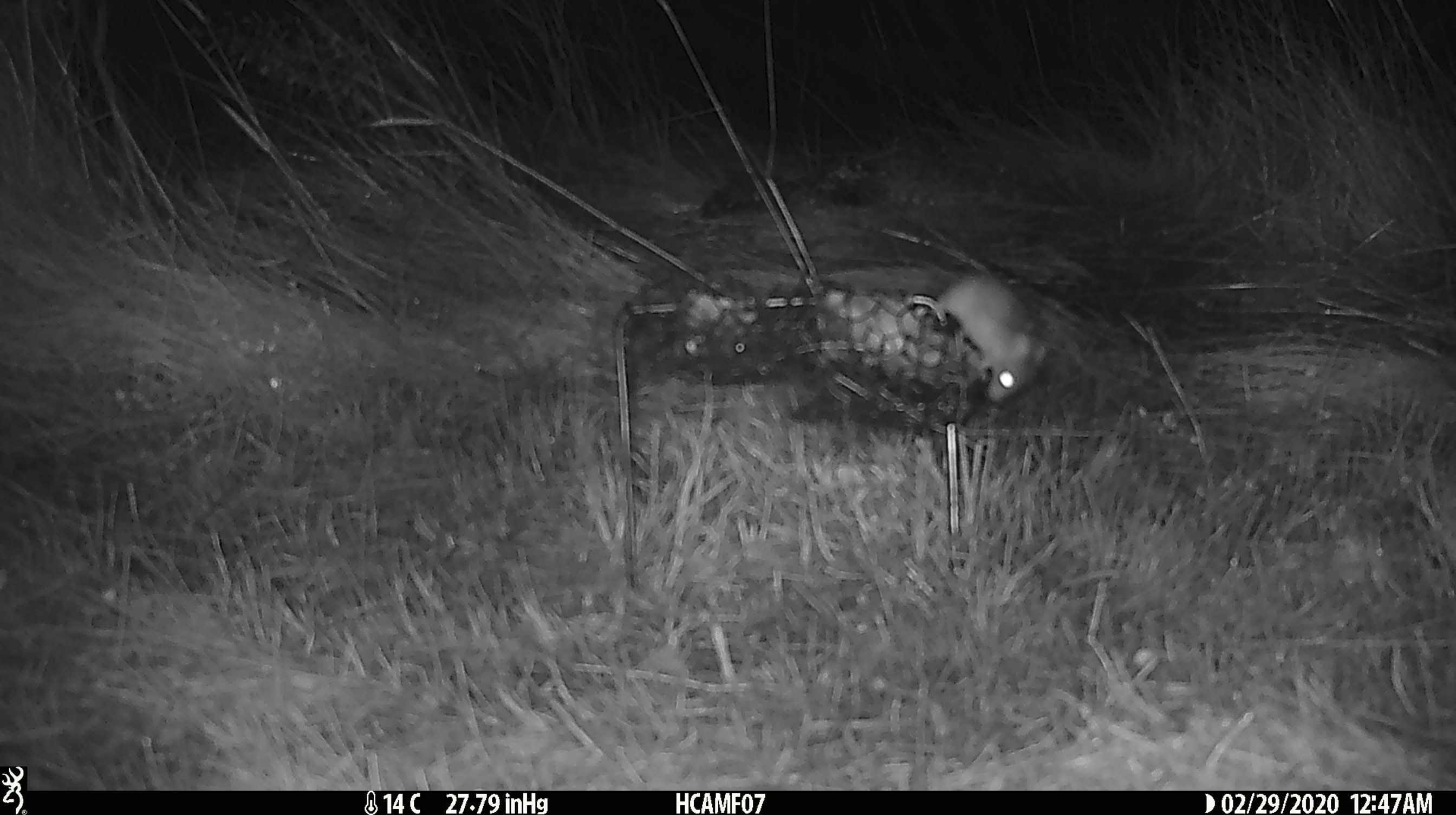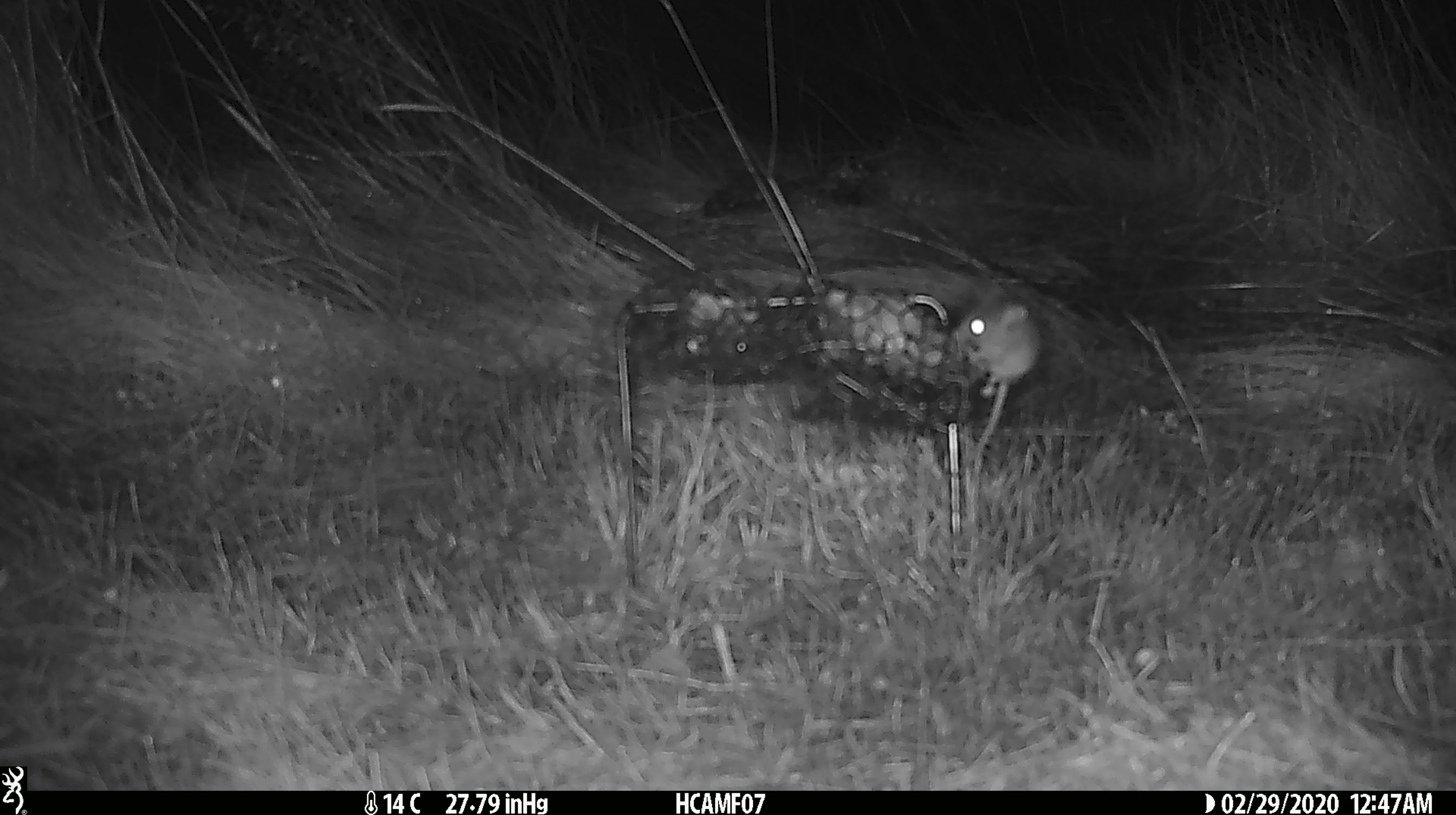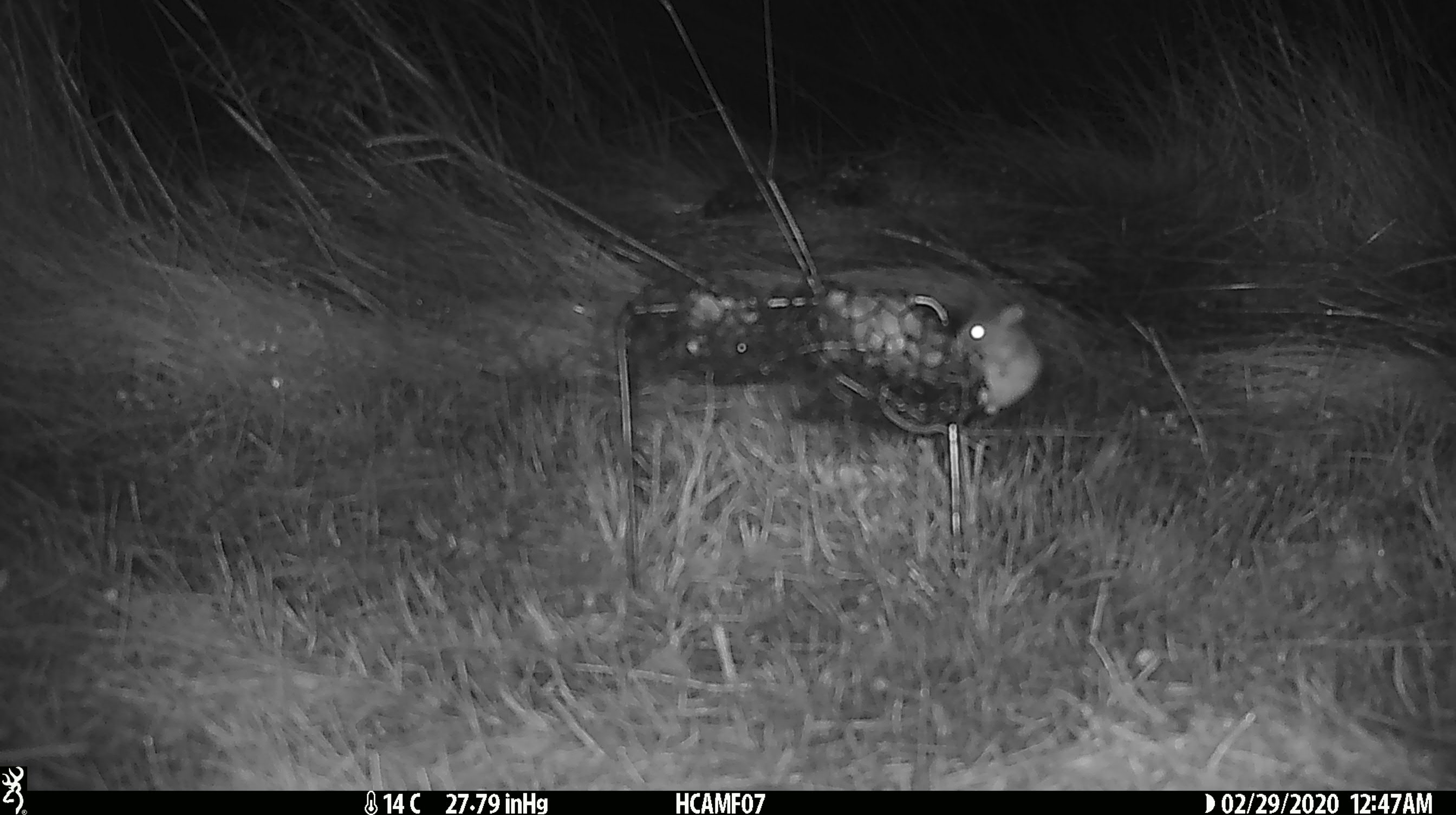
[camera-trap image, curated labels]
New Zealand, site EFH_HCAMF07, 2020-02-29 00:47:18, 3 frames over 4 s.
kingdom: Animalia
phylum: Chordata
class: Mammalia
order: Rodentia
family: Muridae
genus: Mus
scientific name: Mus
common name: mouse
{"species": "mouse (Mus)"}